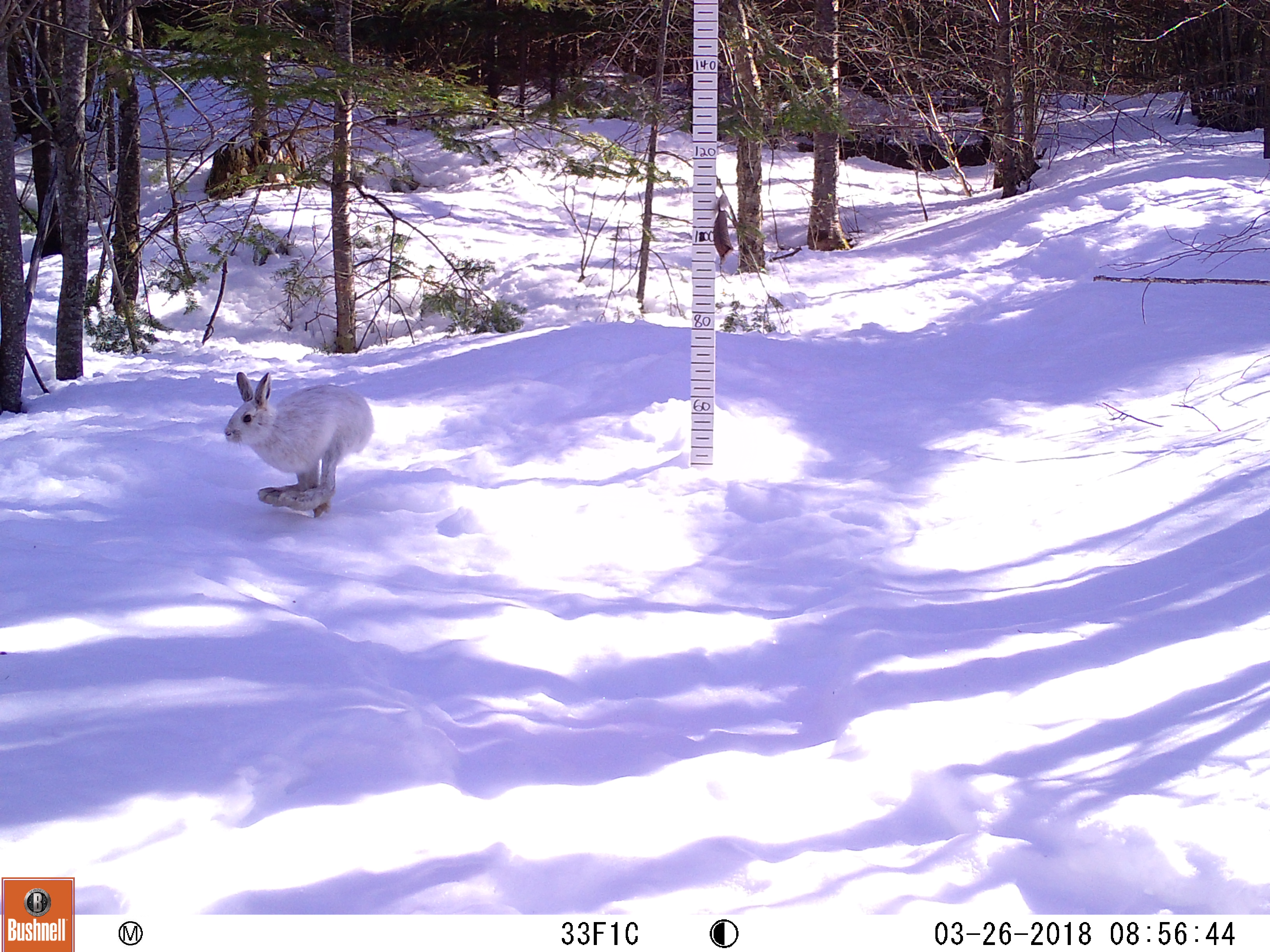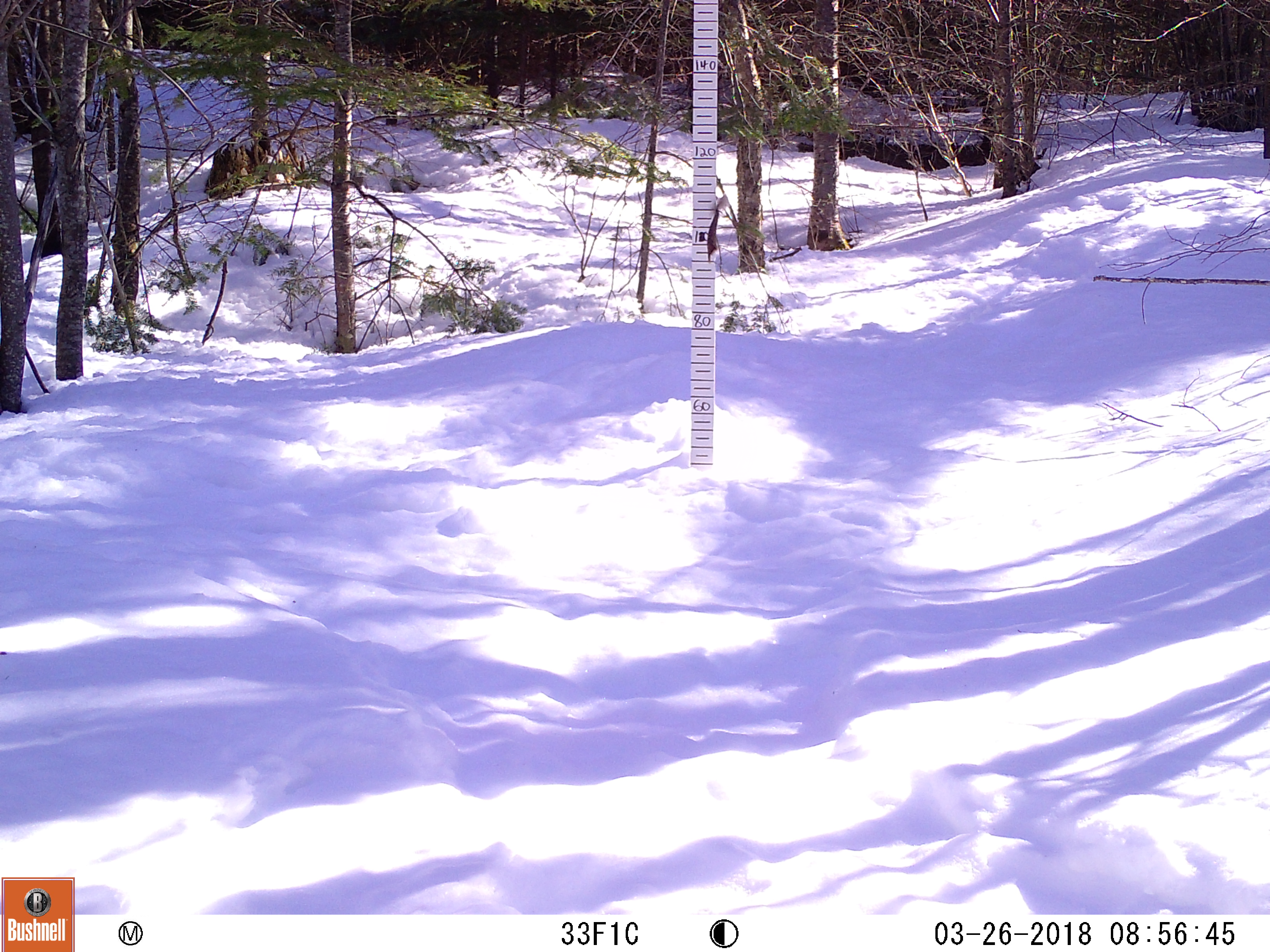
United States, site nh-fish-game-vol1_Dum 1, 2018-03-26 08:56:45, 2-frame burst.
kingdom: Animalia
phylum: Chordata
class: Mammalia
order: Lagomorpha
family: Leporidae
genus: Lepus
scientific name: Lepus americanus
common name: snowshoe hare